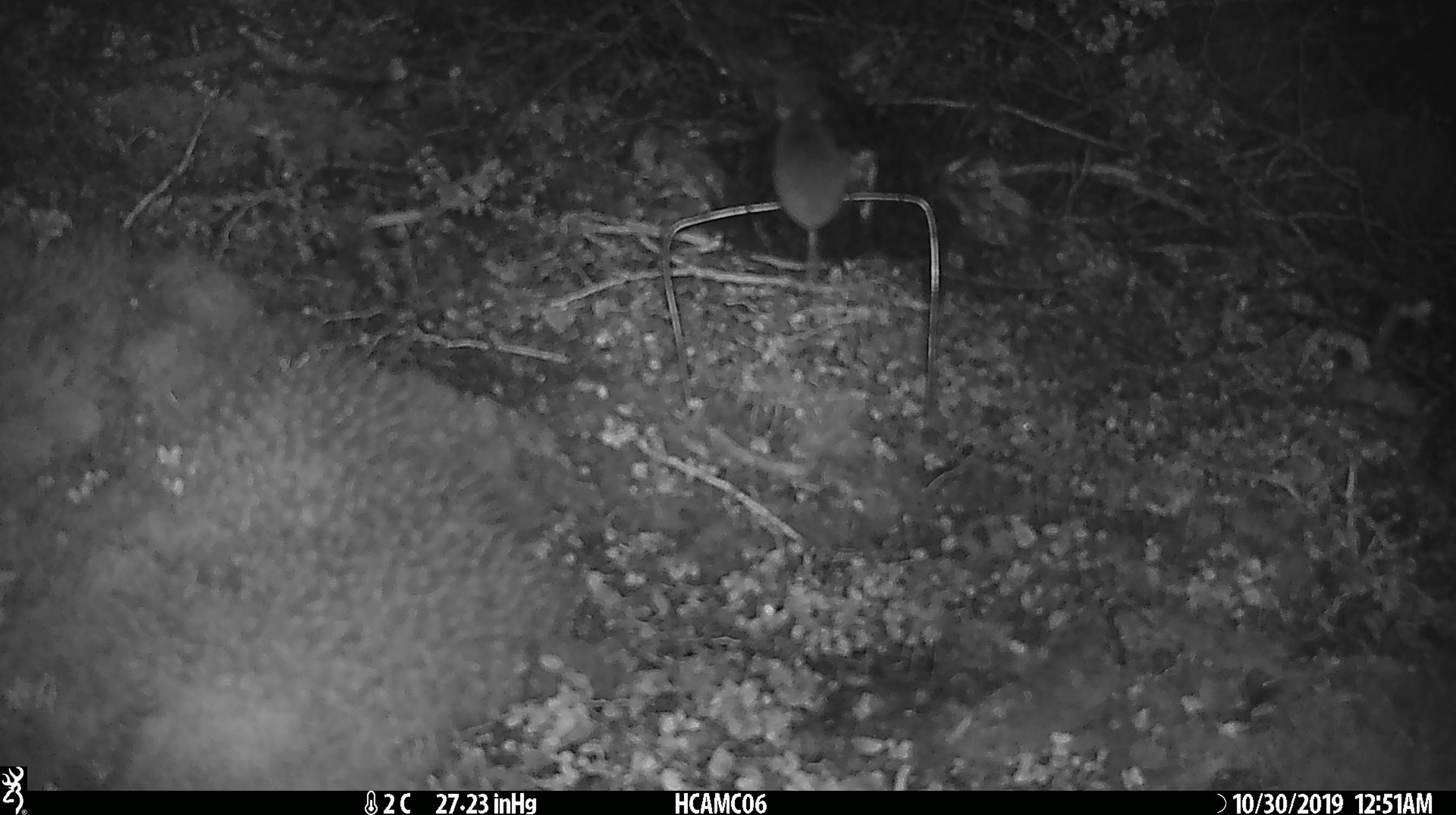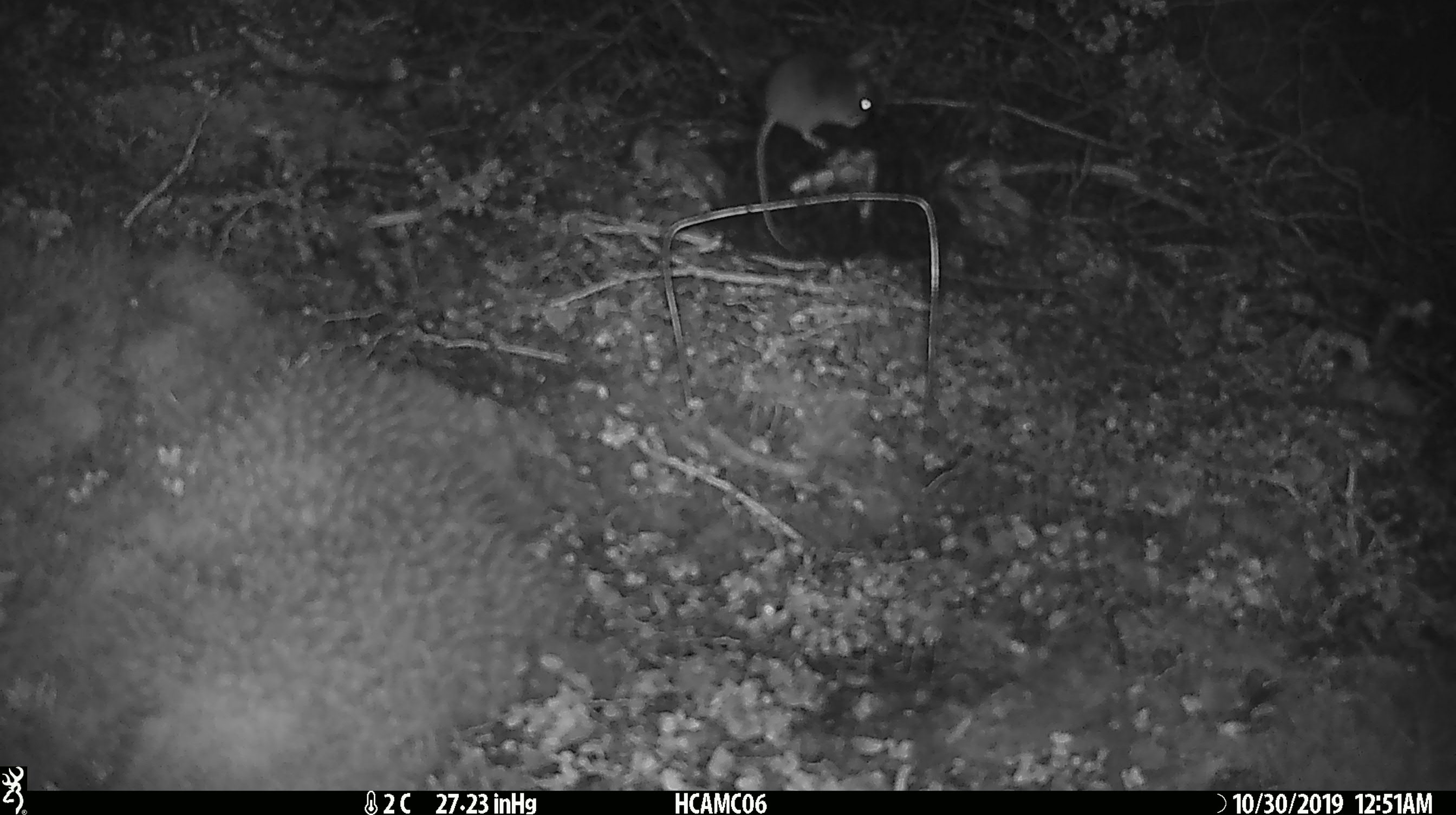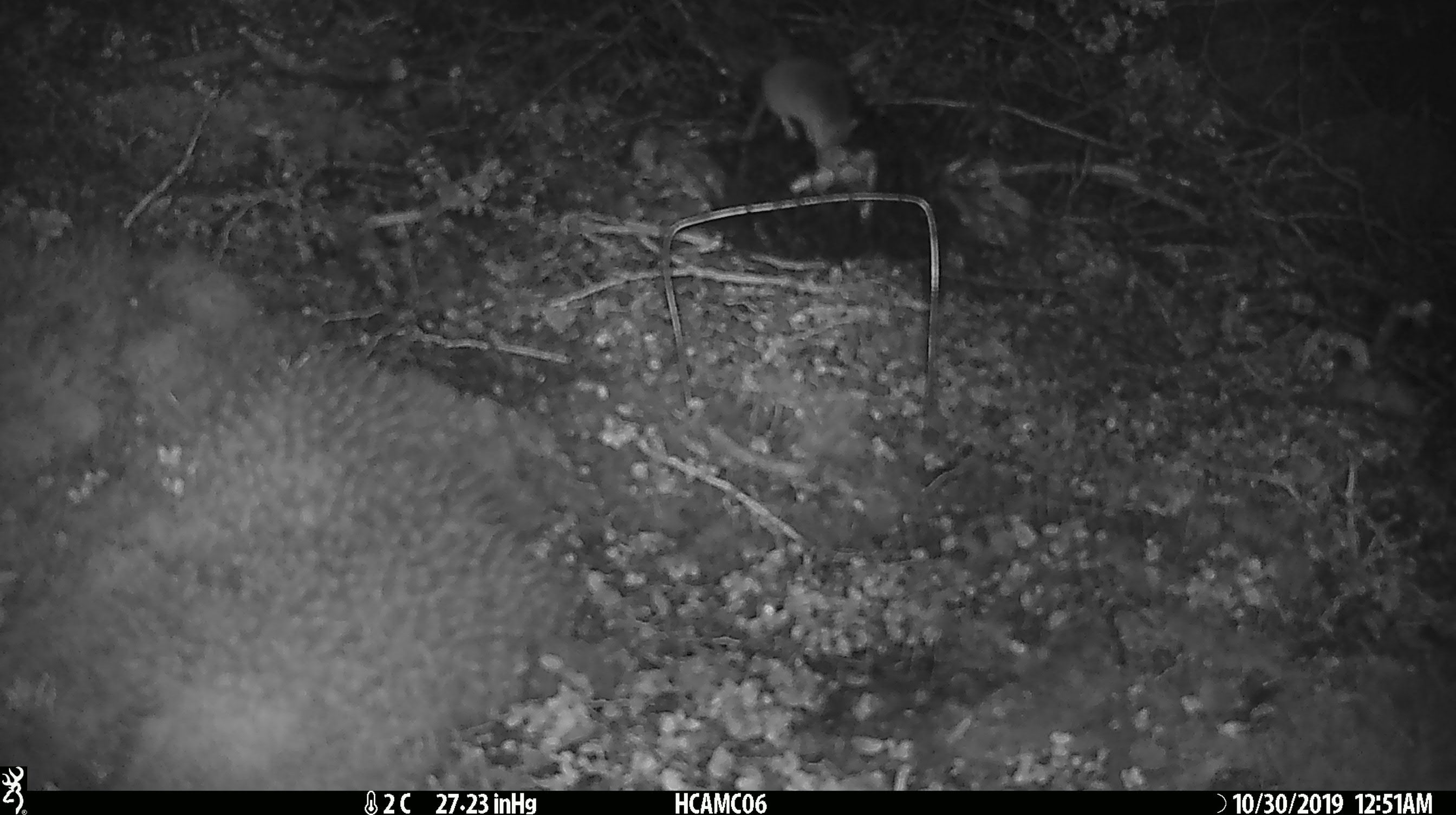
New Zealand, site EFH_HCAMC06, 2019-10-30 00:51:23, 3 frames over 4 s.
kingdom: Animalia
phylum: Chordata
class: Mammalia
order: Rodentia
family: Muridae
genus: Mus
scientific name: Mus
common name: mouse